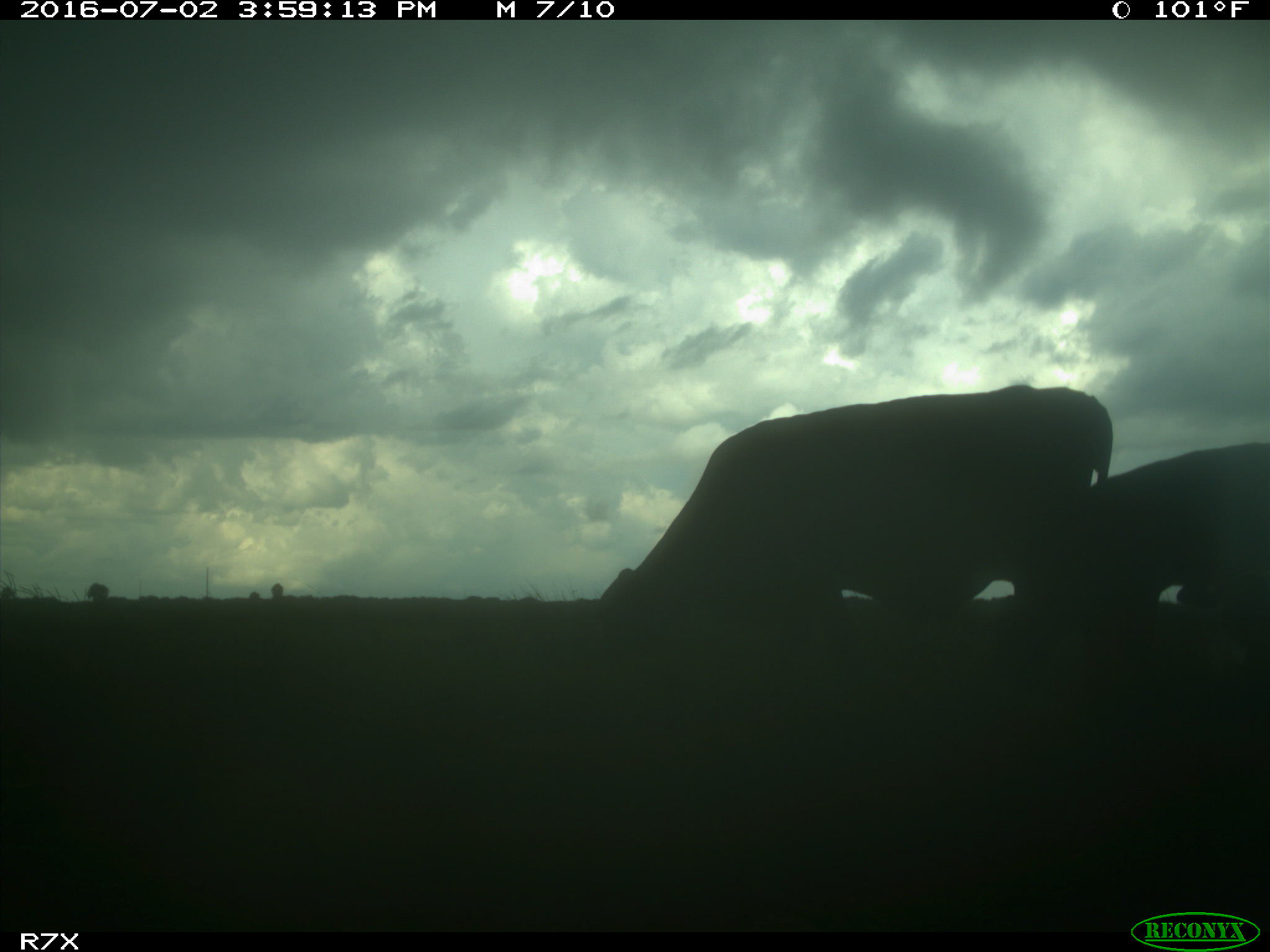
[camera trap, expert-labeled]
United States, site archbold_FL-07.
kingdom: Animalia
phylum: Chordata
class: Mammalia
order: Artiodactyla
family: Bovidae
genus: Bos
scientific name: Bos taurus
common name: domestic cow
Bos taurus (domestic cow).